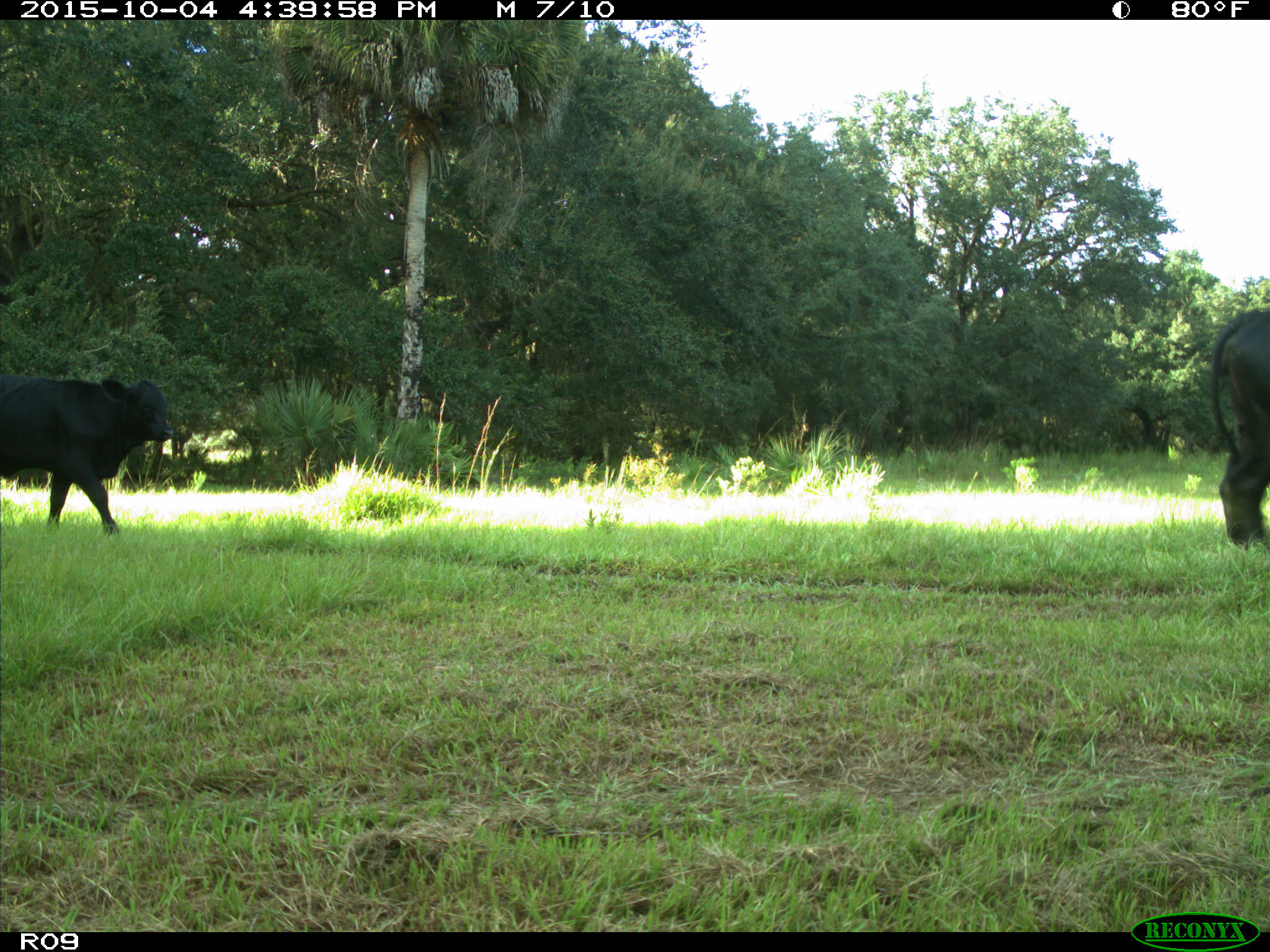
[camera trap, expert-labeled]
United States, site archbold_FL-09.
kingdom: Animalia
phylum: Chordata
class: Mammalia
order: Artiodactyla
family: Bovidae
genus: Bos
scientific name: Bos taurus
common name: domestic cow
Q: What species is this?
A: Bos taurus (domestic cow).